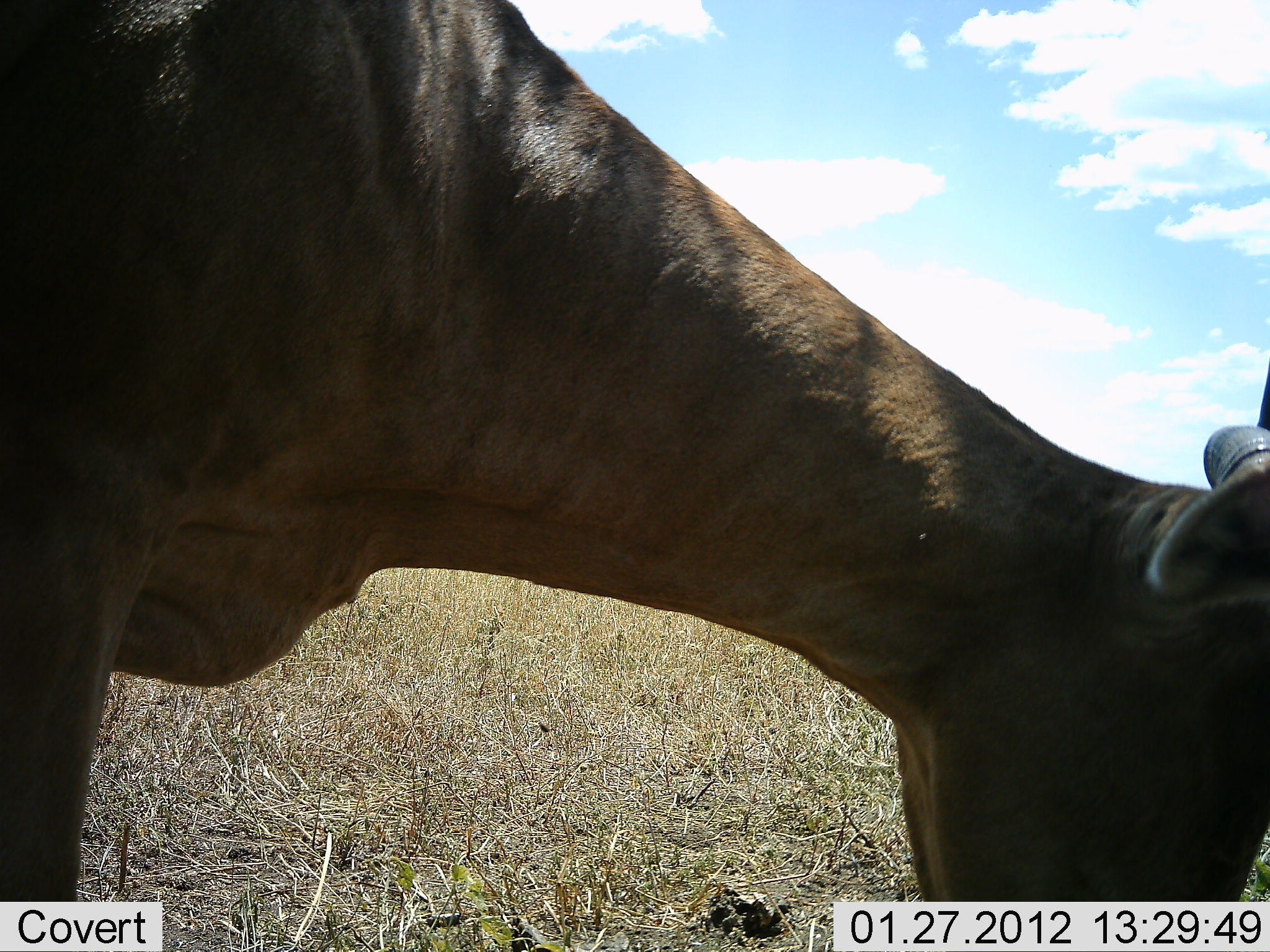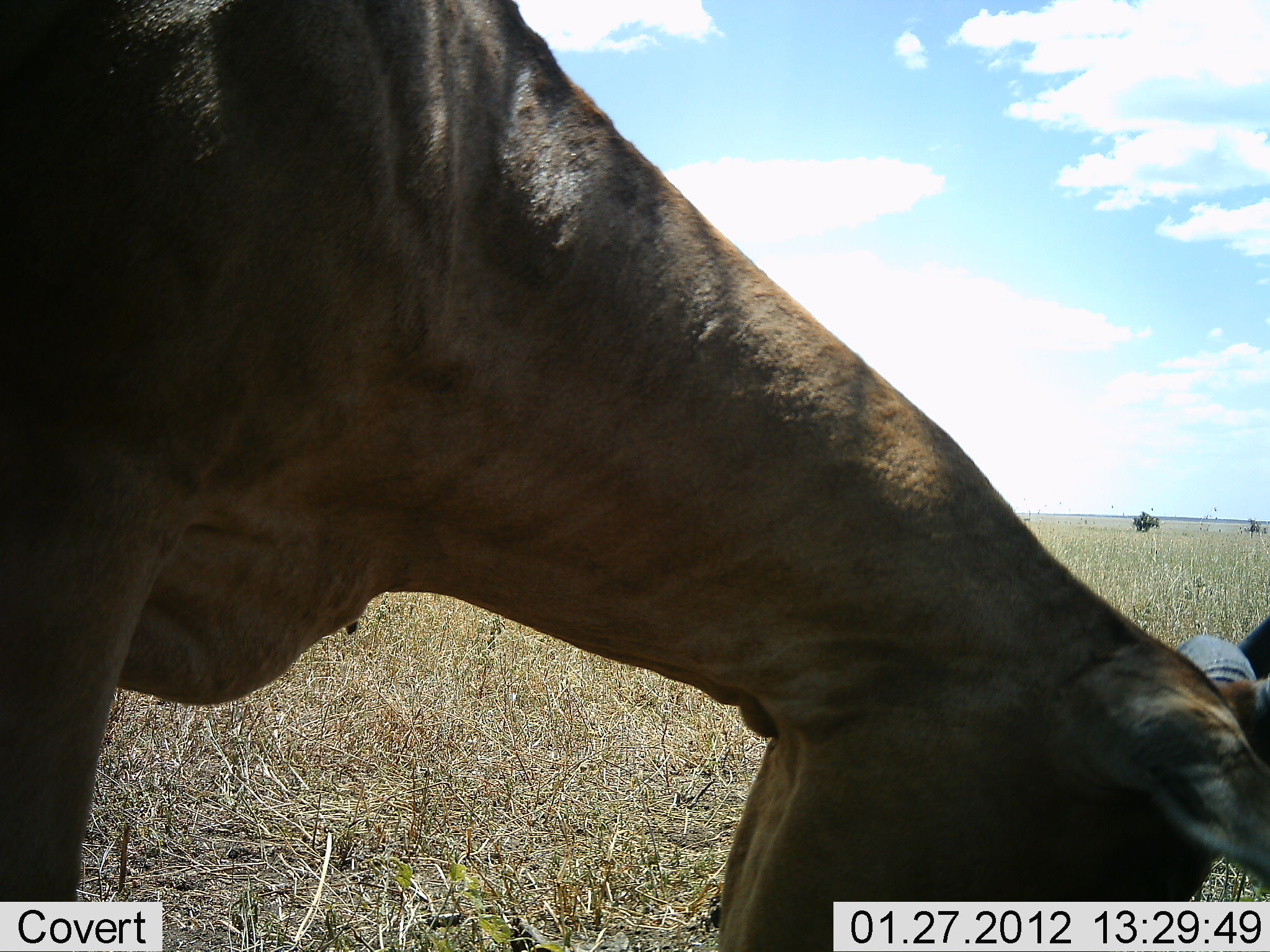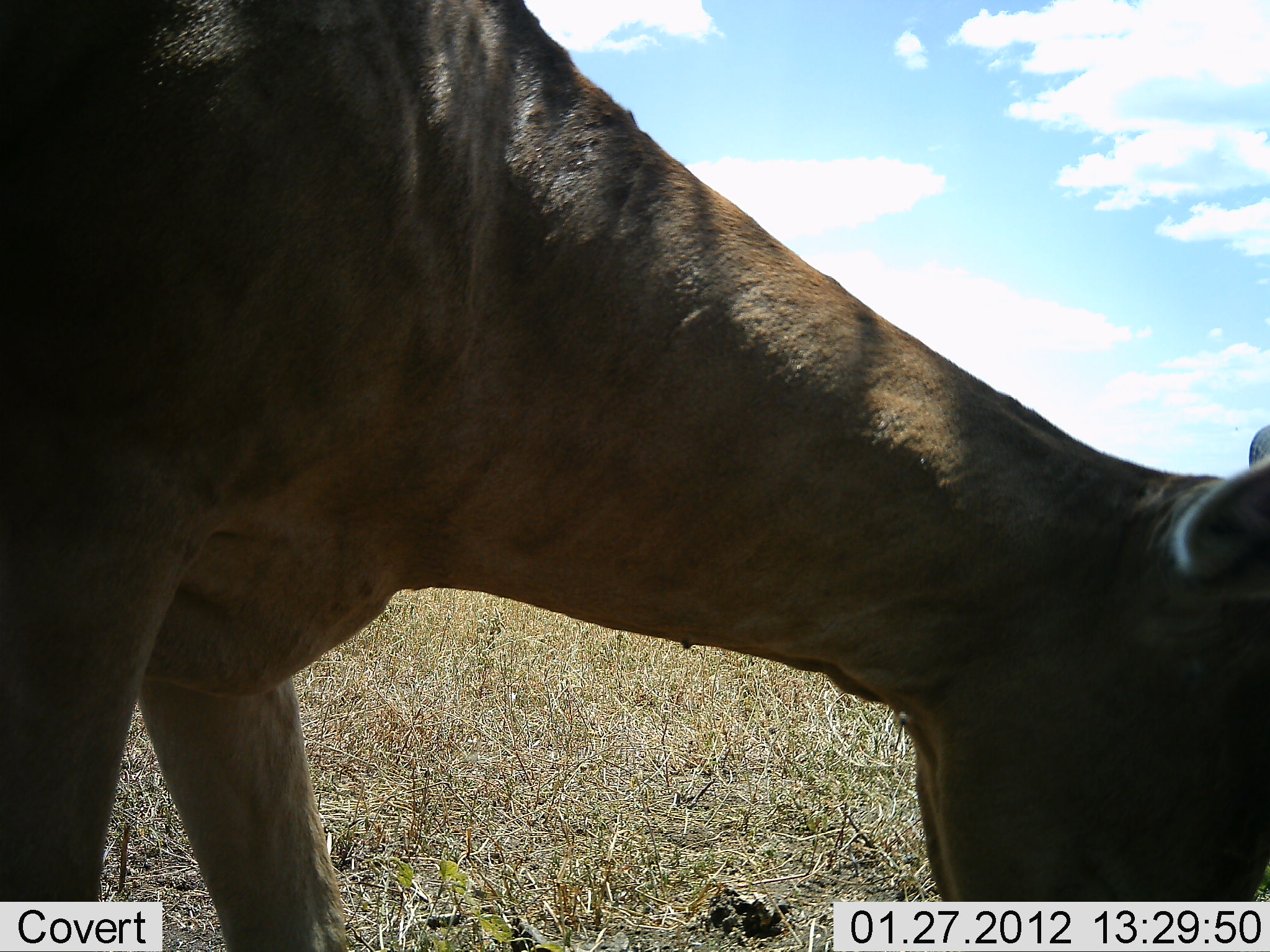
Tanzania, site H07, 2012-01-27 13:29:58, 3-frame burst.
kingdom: Animalia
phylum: Chordata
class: Mammalia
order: Artiodactyla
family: Bovidae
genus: Alcelaphus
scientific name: Alcelaphus buselaphus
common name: hartebeest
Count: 1.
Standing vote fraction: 27%.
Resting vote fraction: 0%.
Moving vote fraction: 7%.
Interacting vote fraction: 0%.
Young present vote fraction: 0%.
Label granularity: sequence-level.